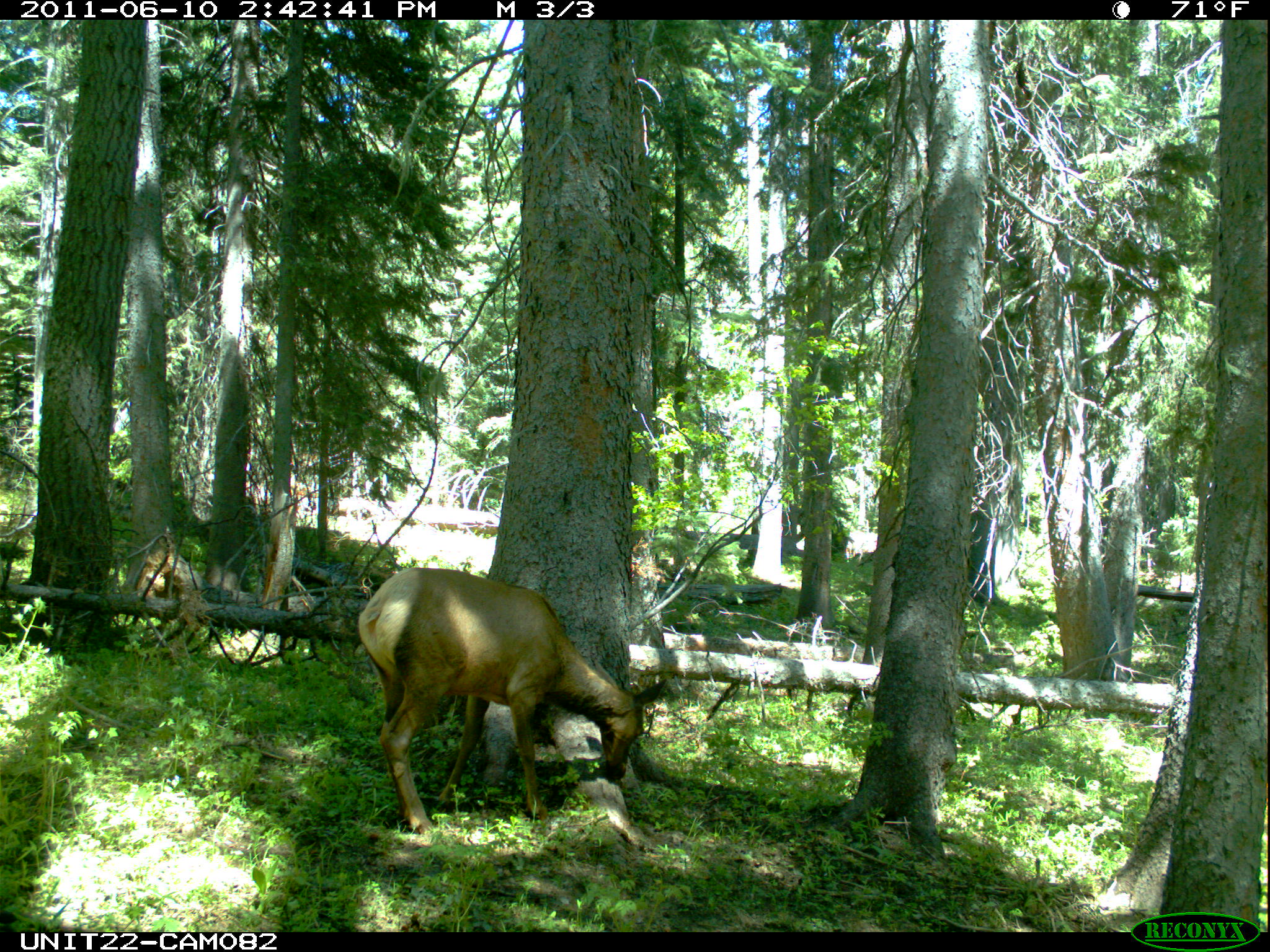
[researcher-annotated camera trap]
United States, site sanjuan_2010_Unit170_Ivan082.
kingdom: Animalia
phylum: Chordata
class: Mammalia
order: Artiodactyla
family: Cervidae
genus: Cervus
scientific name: Cervus elaphus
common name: red deer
Cervus elaphus (red deer).